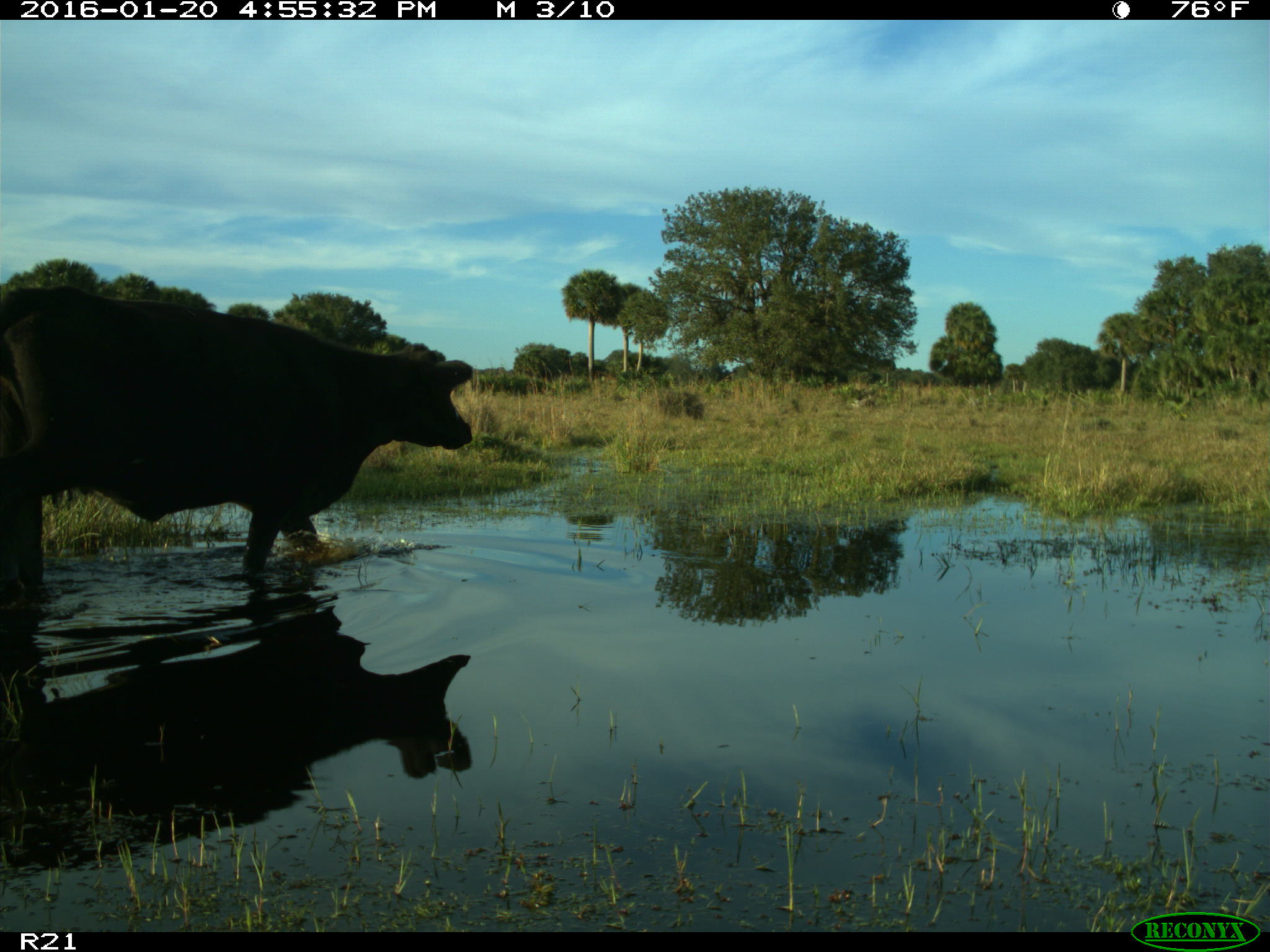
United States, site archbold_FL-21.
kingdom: Animalia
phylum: Chordata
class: Mammalia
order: Artiodactyla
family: Bovidae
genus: Bos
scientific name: Bos taurus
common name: domestic cow